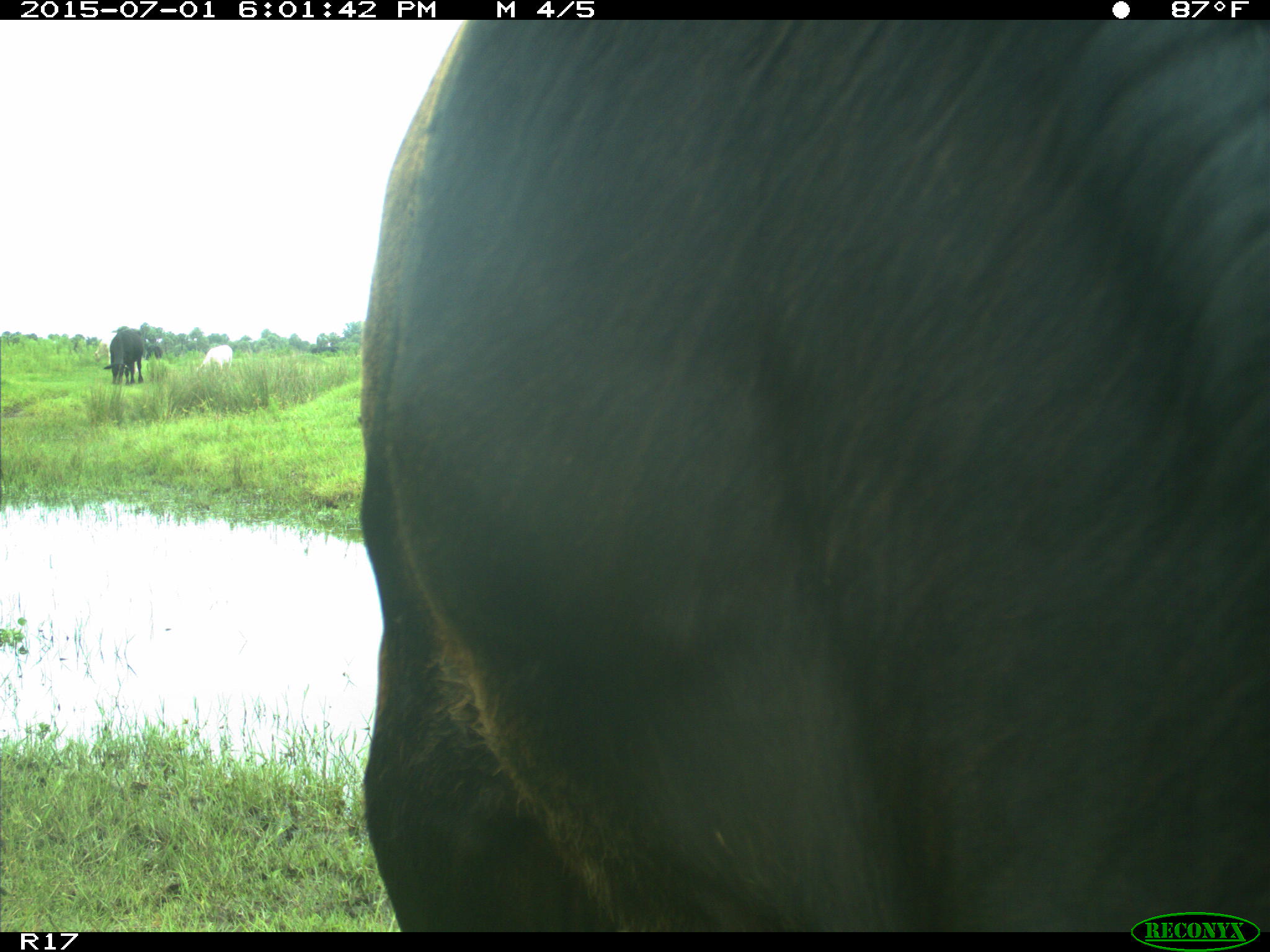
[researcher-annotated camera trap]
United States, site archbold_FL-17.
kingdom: Animalia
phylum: Chordata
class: Mammalia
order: Artiodactyla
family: Bovidae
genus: Bos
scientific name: Bos taurus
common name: domestic cow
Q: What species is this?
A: Bos taurus (domestic cow).